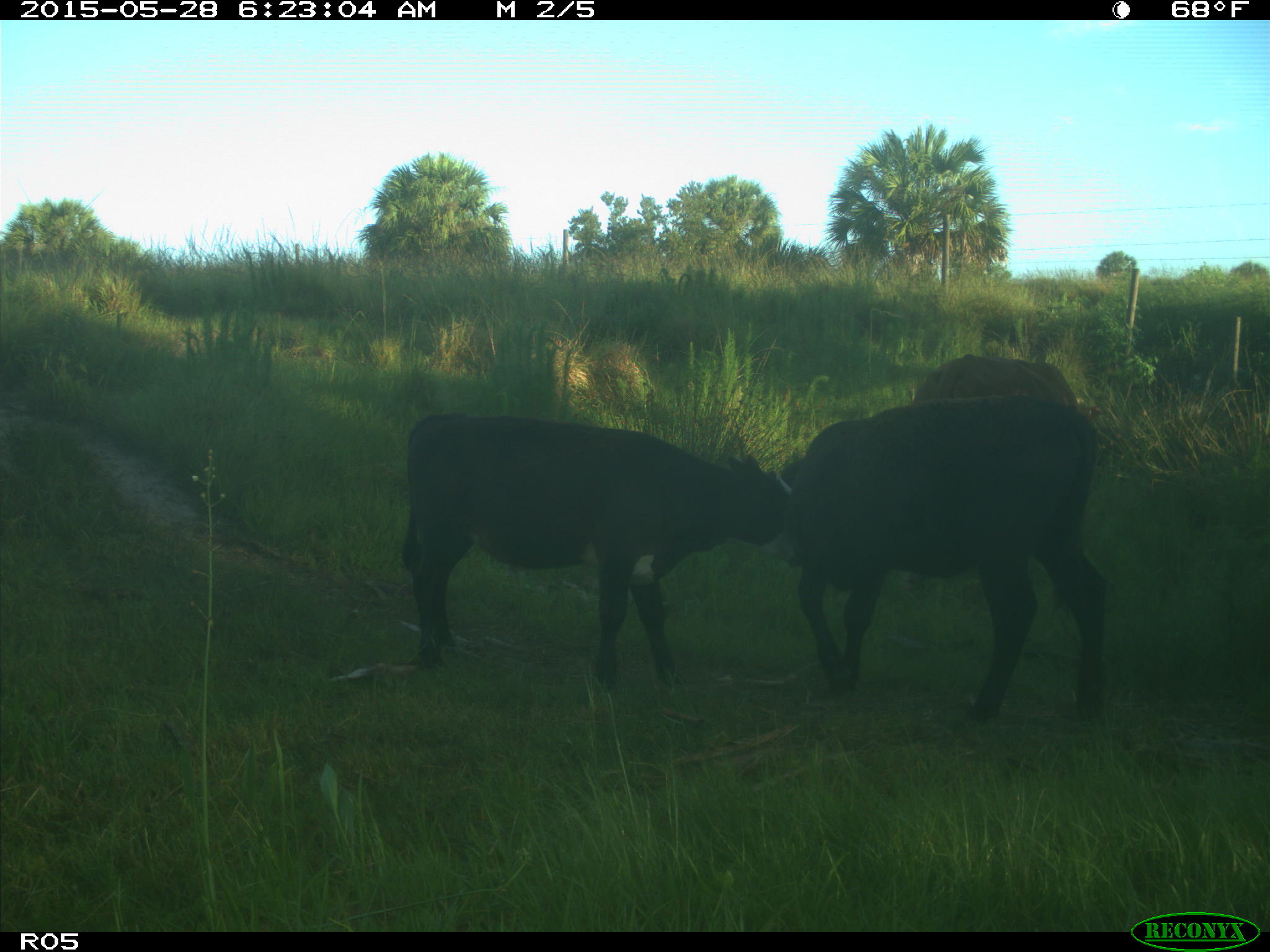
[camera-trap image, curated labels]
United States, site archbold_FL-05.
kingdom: Animalia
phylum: Chordata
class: Mammalia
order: Artiodactyla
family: Bovidae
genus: Bos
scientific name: Bos taurus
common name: domestic cow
Bos taurus (domestic cow).